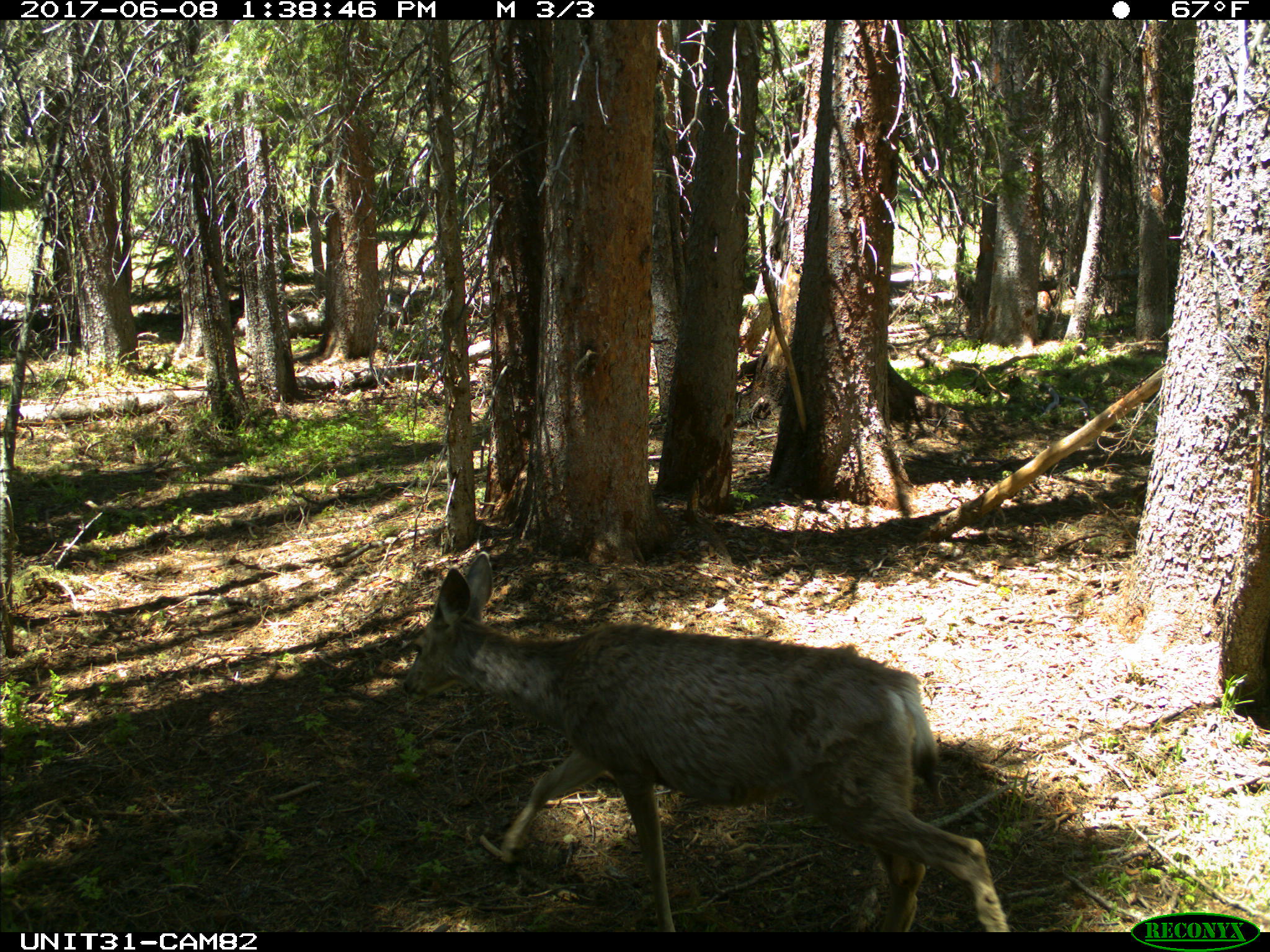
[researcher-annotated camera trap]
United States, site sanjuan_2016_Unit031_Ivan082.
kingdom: Animalia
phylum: Chordata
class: Mammalia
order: Artiodactyla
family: Cervidae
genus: Odocoileus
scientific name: Odocoileus hemionus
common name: mule deer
Odocoileus hemionus (mule deer).